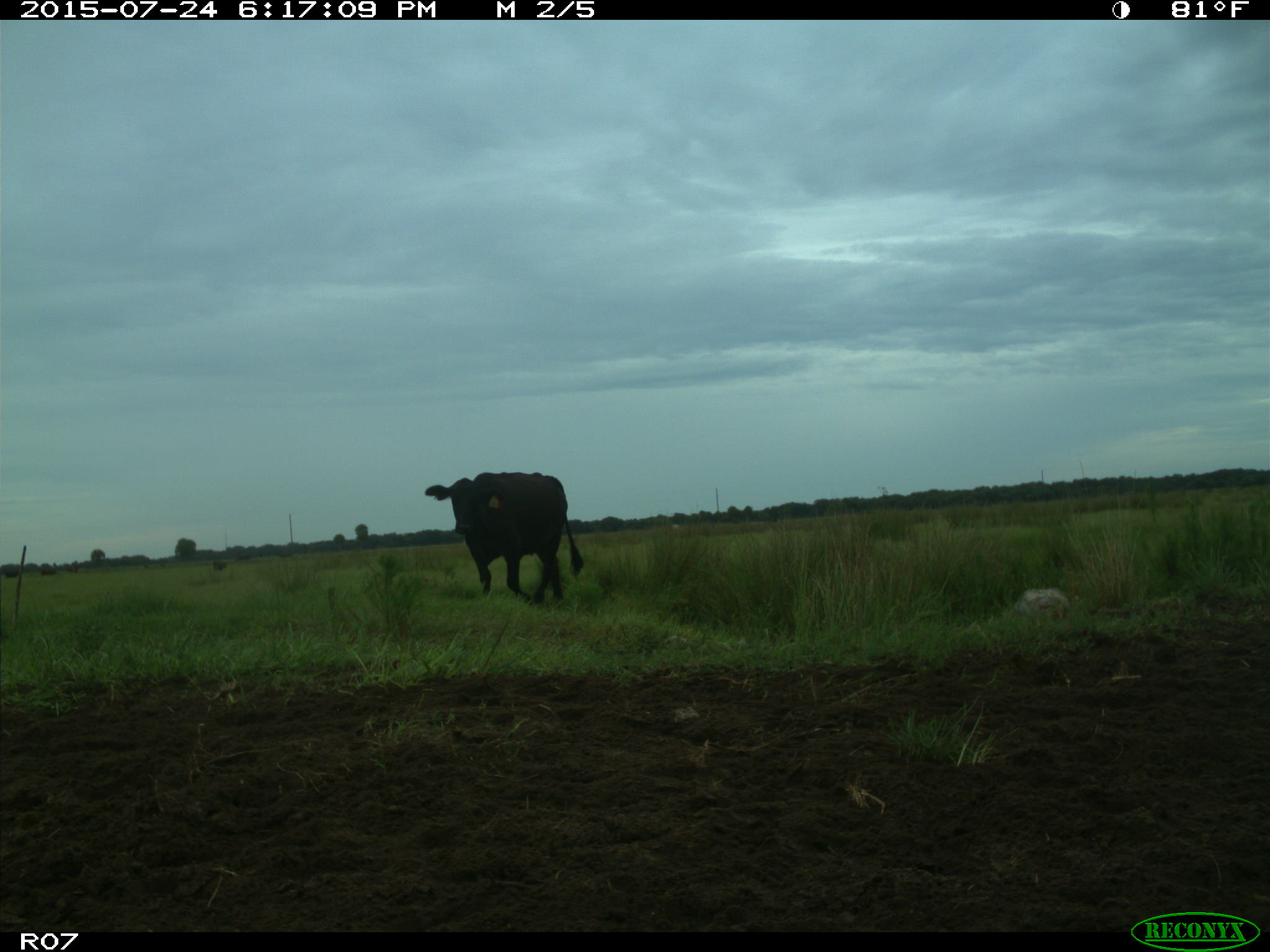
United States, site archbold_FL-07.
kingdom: Animalia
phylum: Chordata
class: Mammalia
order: Artiodactyla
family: Bovidae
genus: Bos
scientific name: Bos taurus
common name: domestic cow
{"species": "Bos taurus (domestic cow)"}